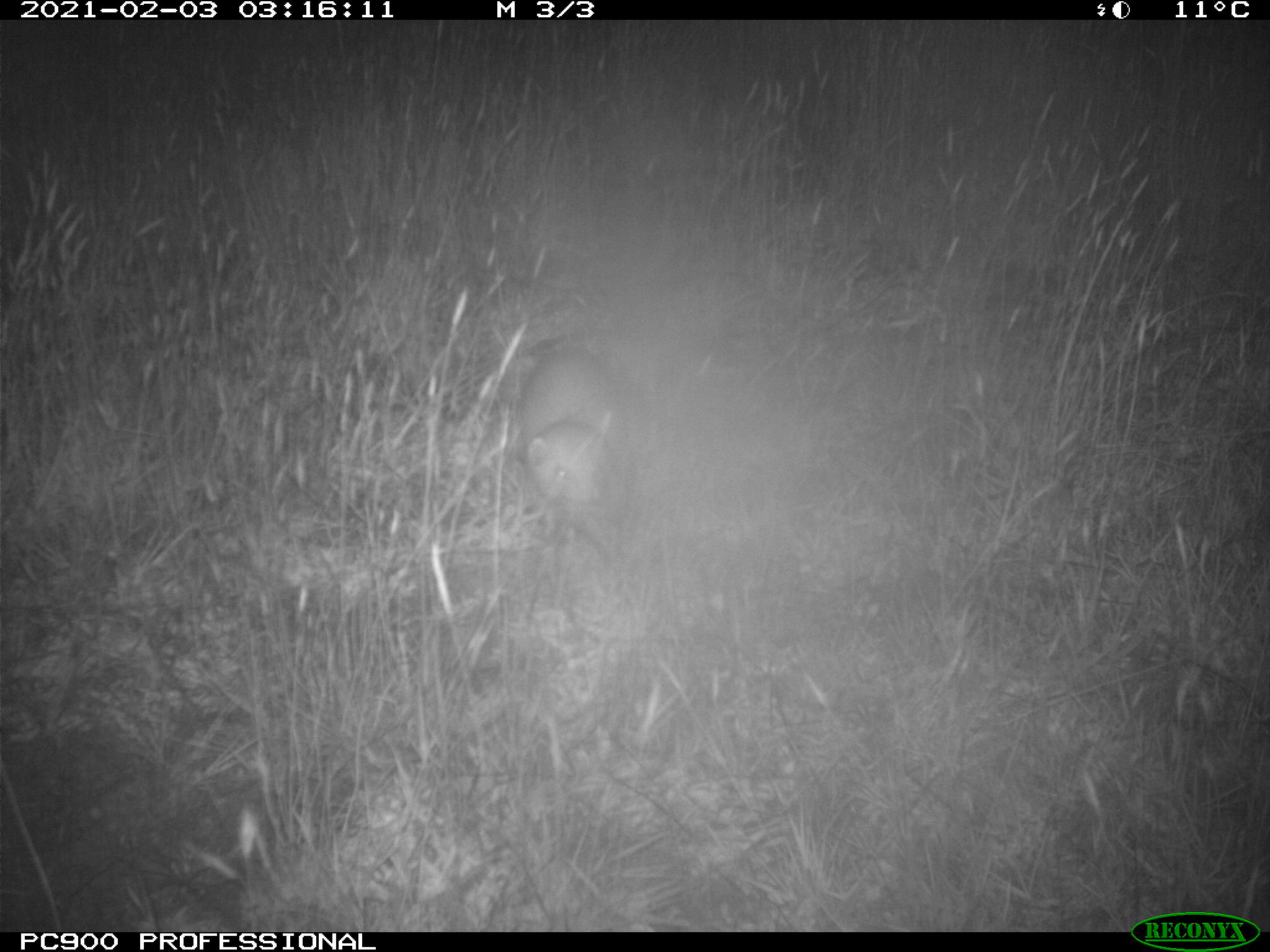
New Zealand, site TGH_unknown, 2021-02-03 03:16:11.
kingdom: Animalia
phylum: Chordata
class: Mammalia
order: Carnivora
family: Mustelidae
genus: Mustela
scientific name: Mustela furo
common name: ferret